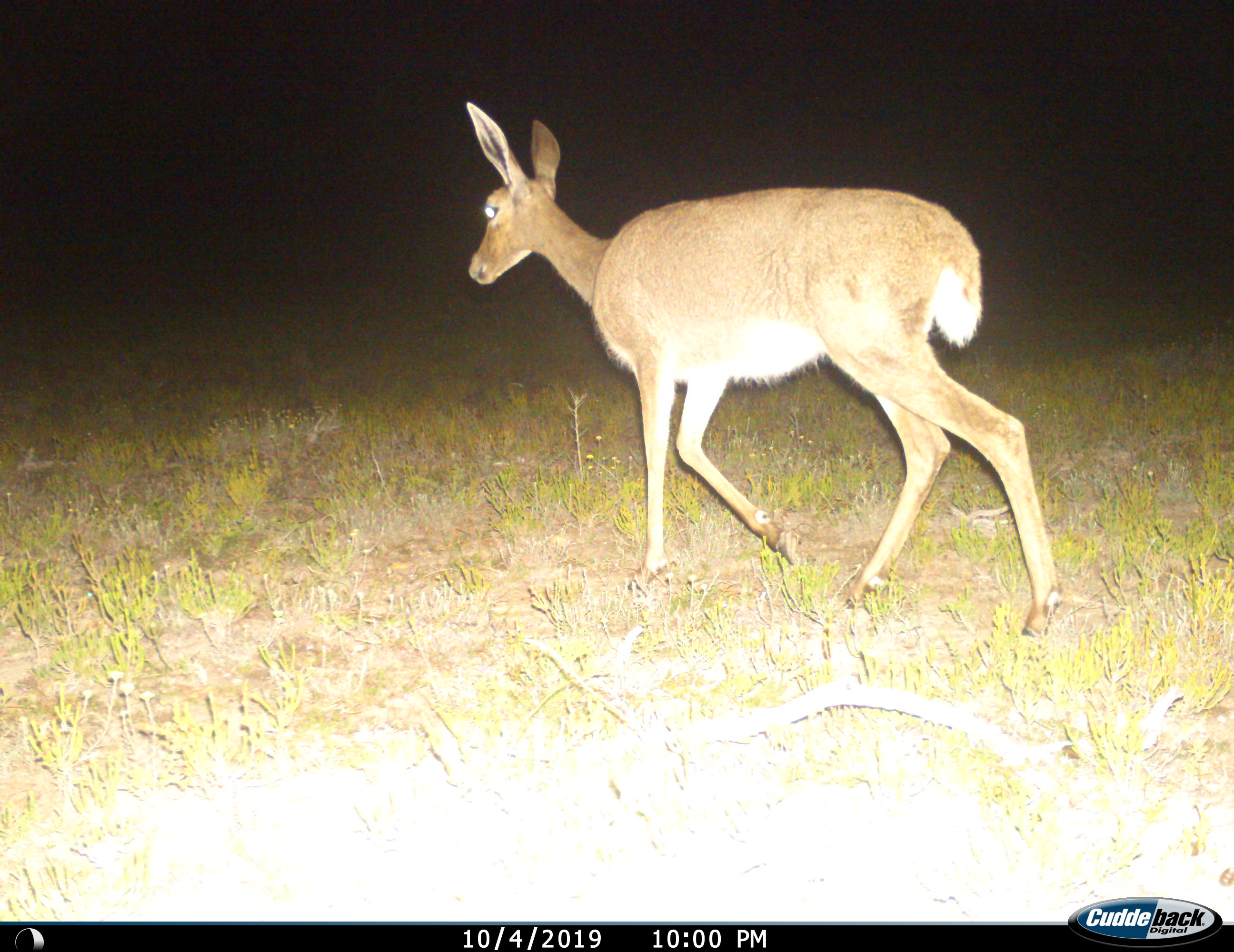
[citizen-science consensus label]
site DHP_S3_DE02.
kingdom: Animalia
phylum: Chordata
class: Mammalia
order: Artiodactyla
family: Bovidae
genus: Pelea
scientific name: Pelea capreolus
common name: grey rhebok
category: rhebokgrey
Rhebokgrey (grey rhebok) (Pelea capreolus), count 1. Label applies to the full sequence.